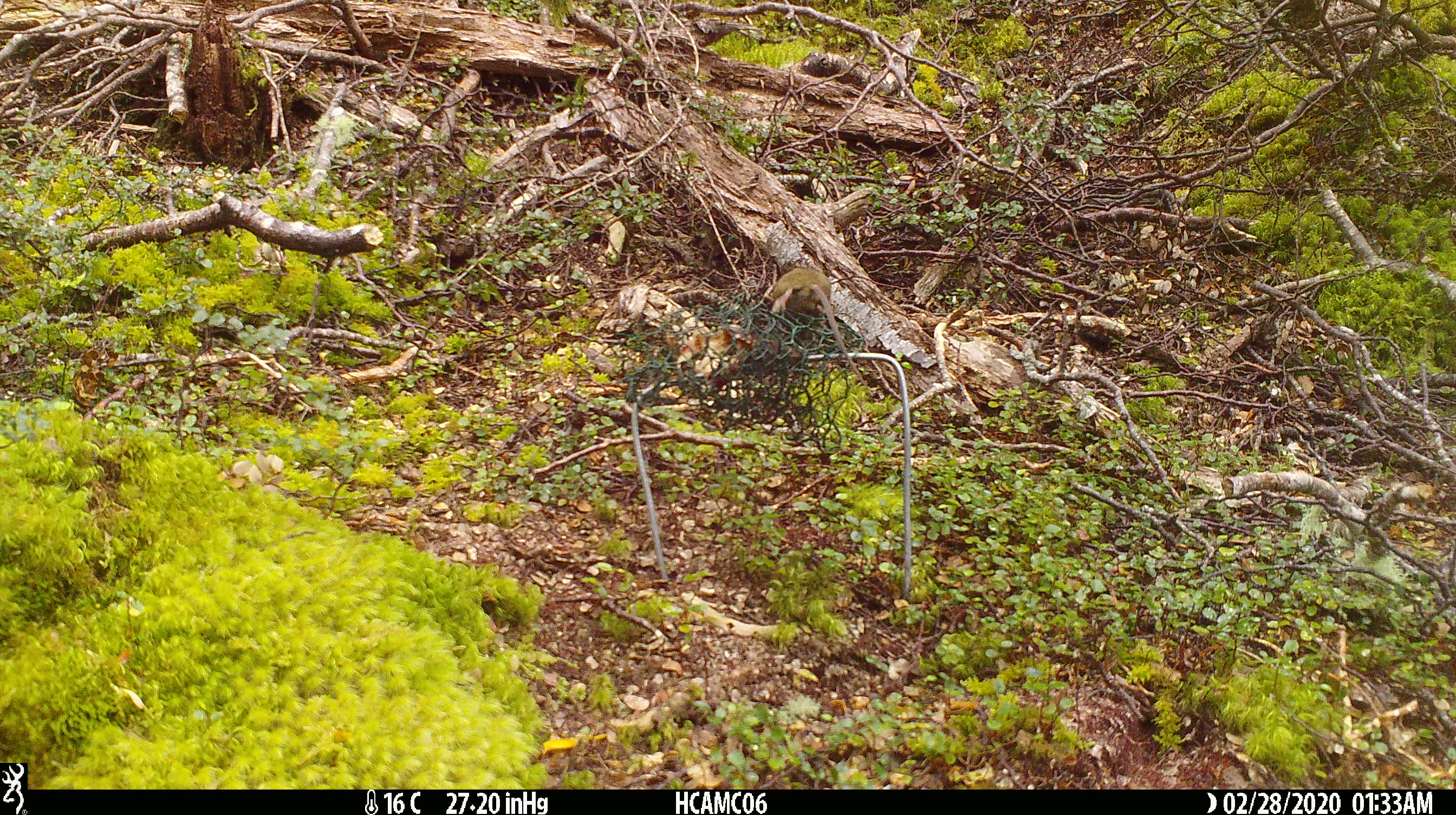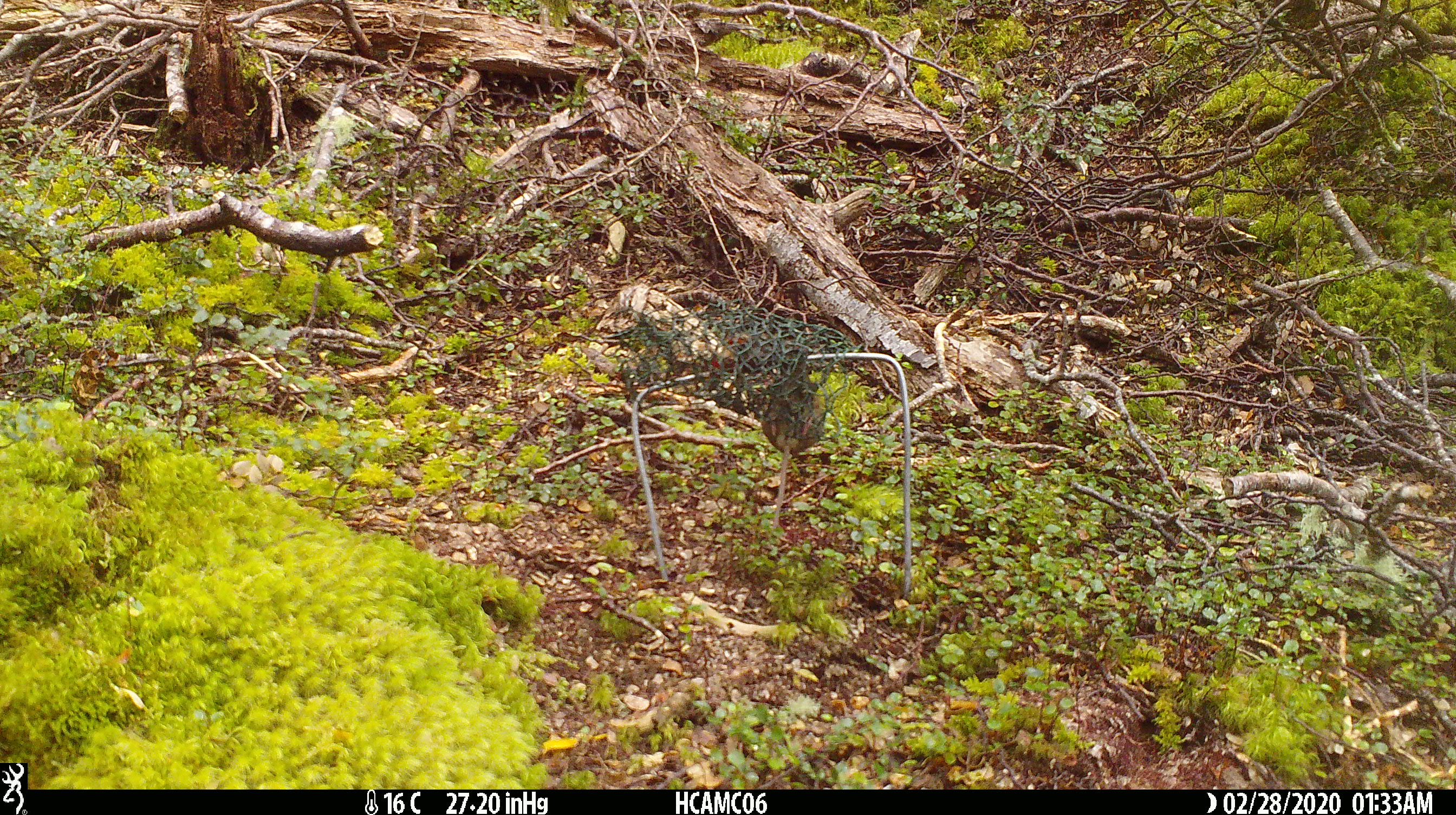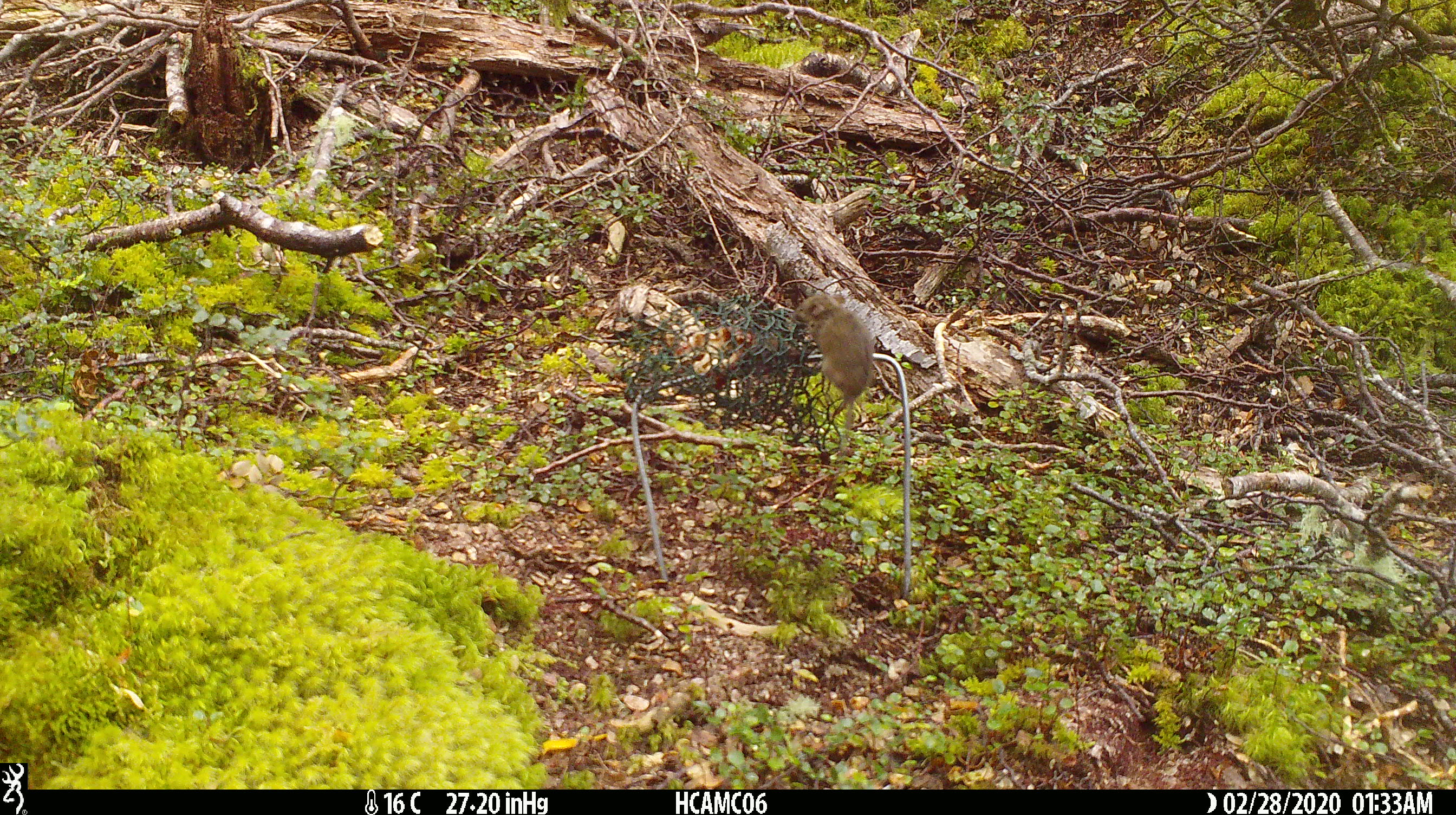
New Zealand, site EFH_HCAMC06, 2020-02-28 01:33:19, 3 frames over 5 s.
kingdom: Animalia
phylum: Chordata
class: Mammalia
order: Rodentia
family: Muridae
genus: Mus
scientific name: Mus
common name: mouse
Mouse (Mus).